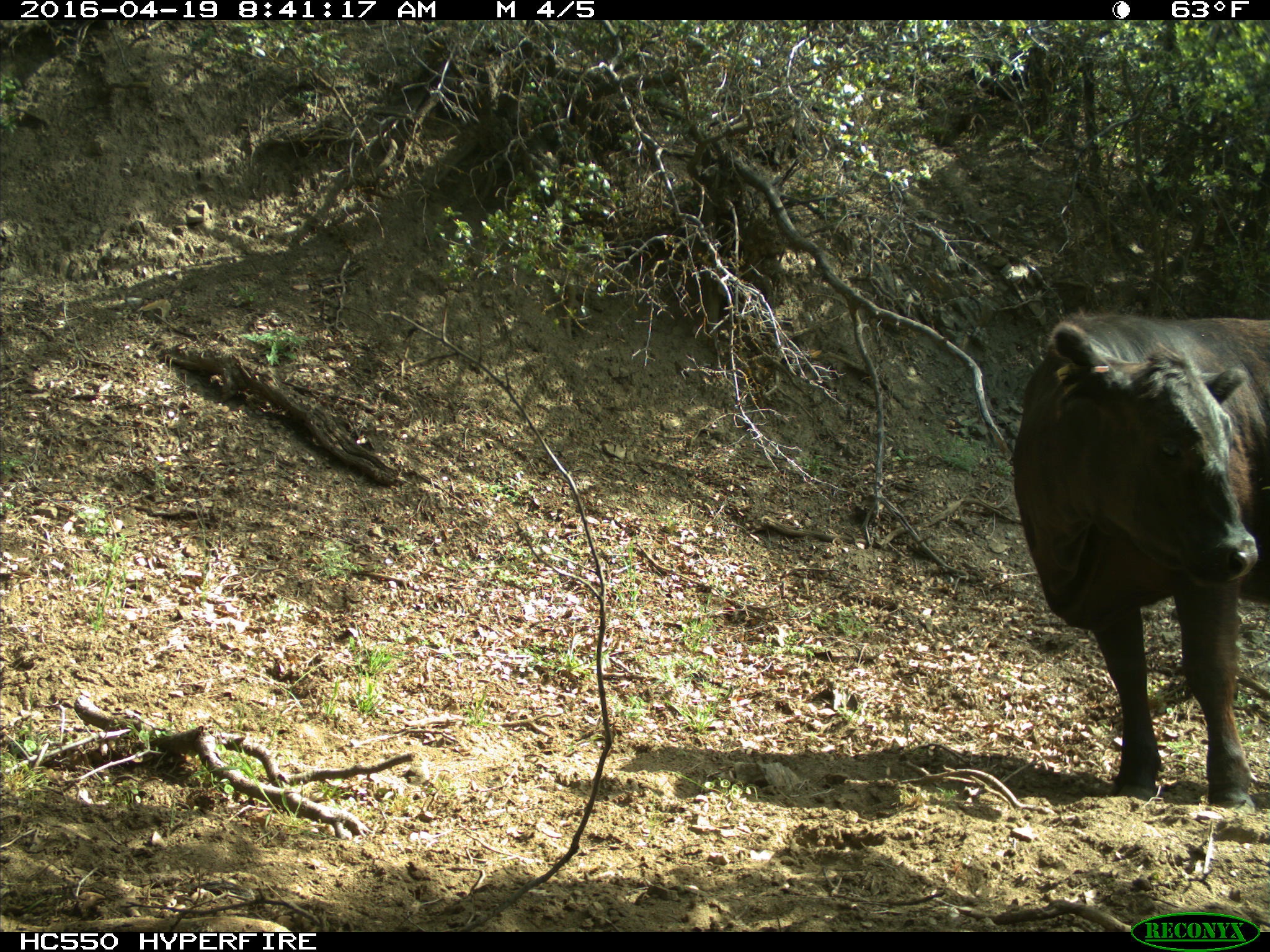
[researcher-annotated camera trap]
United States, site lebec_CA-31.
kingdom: Animalia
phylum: Chordata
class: Mammalia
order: Artiodactyla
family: Bovidae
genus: Bos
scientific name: Bos taurus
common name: domestic cow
Bos taurus (domestic cow).